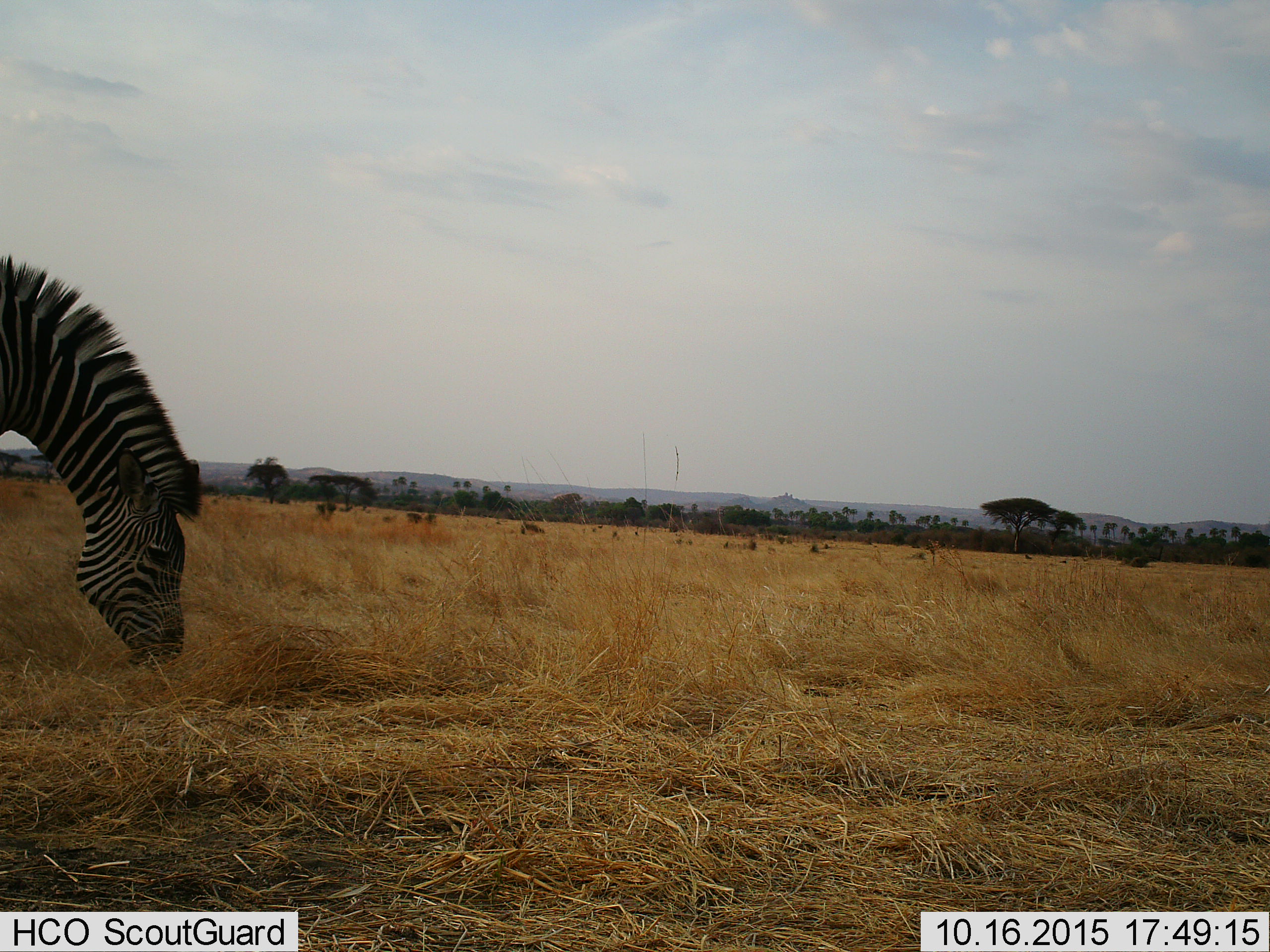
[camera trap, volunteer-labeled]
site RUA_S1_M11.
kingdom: Animalia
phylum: Chordata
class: Mammalia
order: Perissodactyla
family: Equidae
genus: Equus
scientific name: Equus quagga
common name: plains zebra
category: zebraplains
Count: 1.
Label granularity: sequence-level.